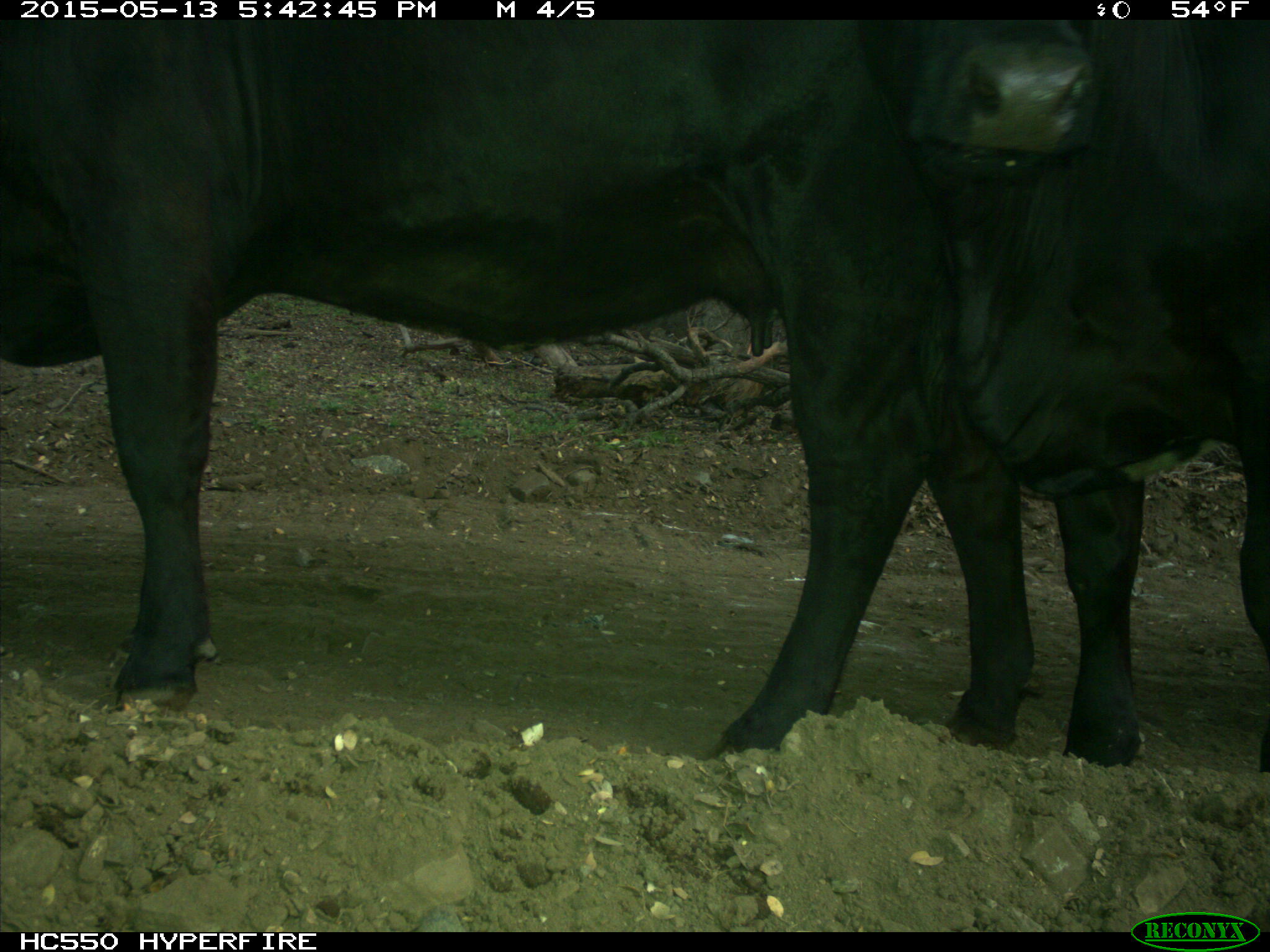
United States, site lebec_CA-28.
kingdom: Animalia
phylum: Chordata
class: Mammalia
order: Artiodactyla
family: Bovidae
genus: Bos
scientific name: Bos taurus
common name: domestic cow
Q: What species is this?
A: Bos taurus (domestic cow).